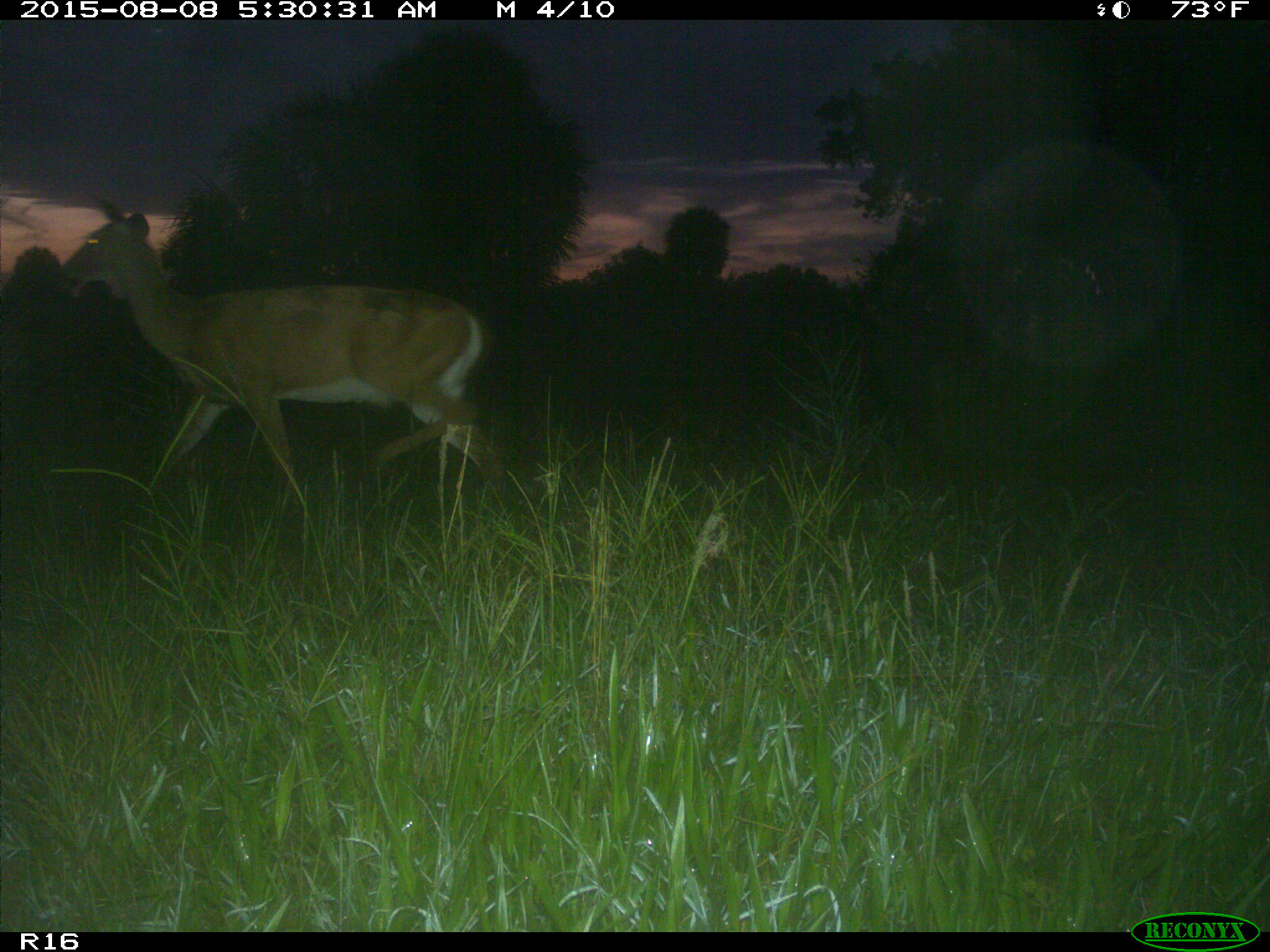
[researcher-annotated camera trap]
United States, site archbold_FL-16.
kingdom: Animalia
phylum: Chordata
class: Mammalia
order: Artiodactyla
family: Cervidae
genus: Odocoileus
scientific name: Odocoileus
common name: deer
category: unidentified deer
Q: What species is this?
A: Unidentified deer (deer) (Odocoileus).